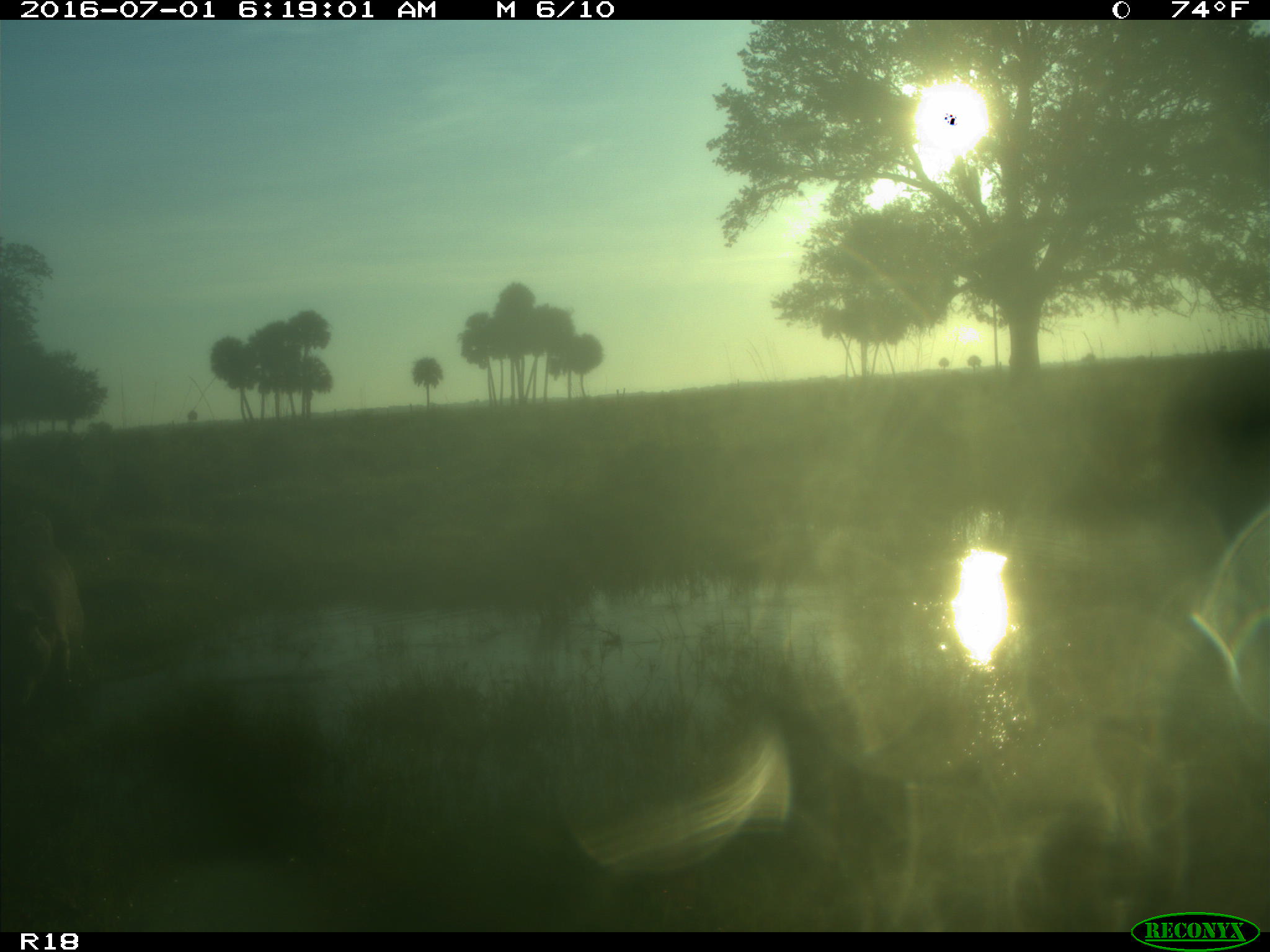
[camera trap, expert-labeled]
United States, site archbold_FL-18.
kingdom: Animalia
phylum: Chordata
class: Mammalia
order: Artiodactyla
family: Suidae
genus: Sus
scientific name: Sus scrofa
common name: wild boar